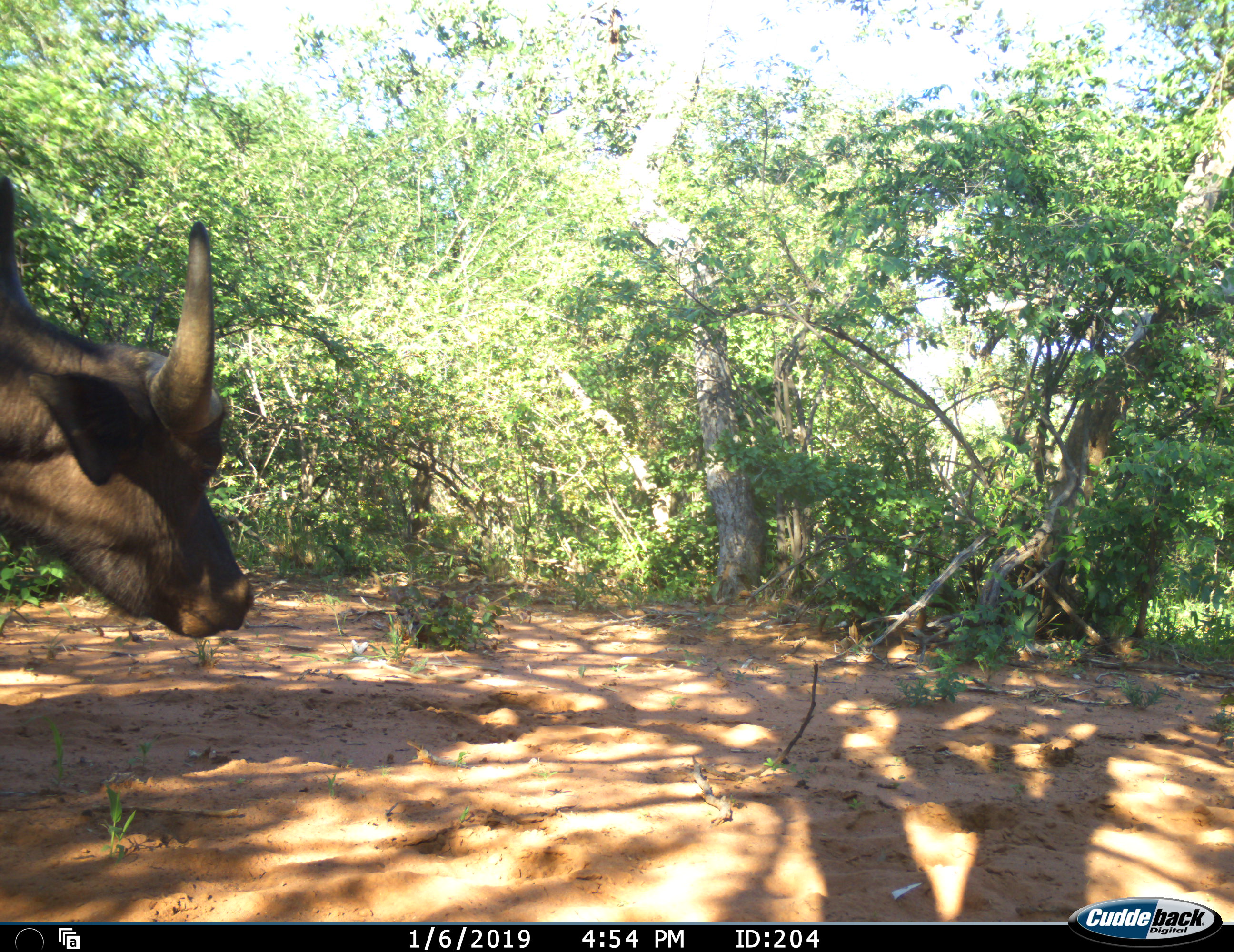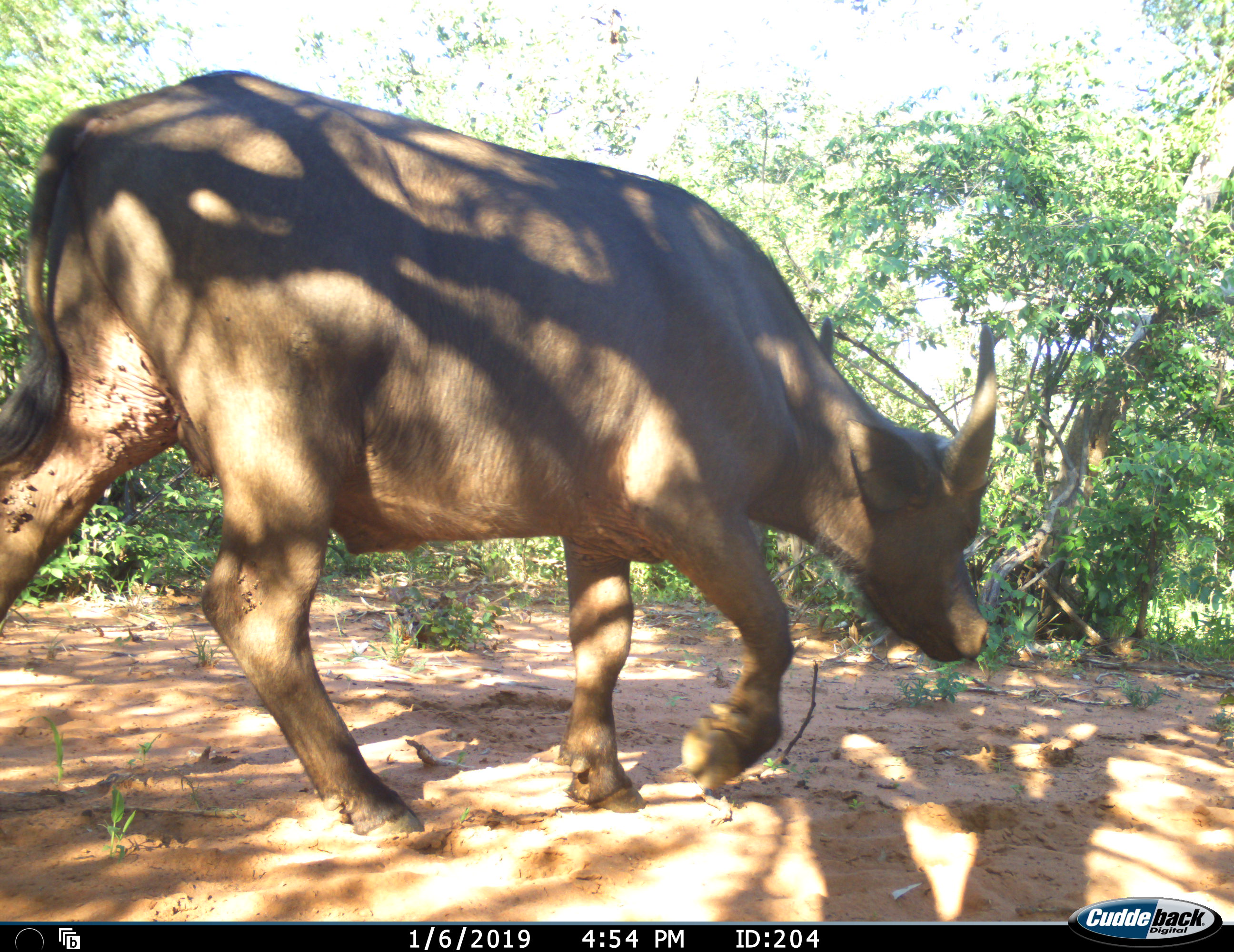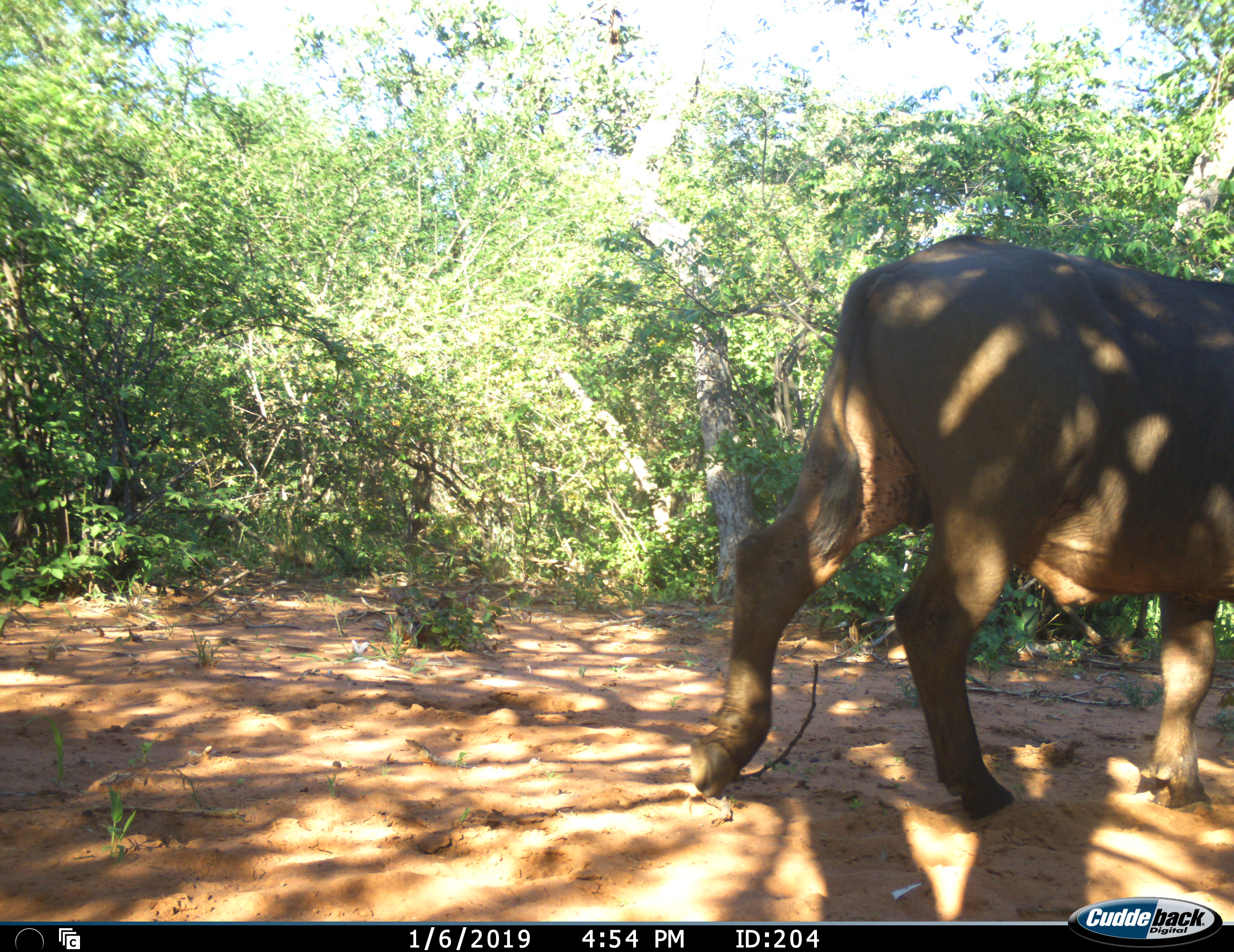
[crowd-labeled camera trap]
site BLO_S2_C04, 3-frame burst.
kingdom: Animalia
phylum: Chordata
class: Mammalia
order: Artiodactyla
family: Bovidae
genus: Syncerus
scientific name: Syncerus caffer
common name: african buffalo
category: buffalo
Buffalo (african buffalo) (Syncerus caffer), count 1. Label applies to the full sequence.